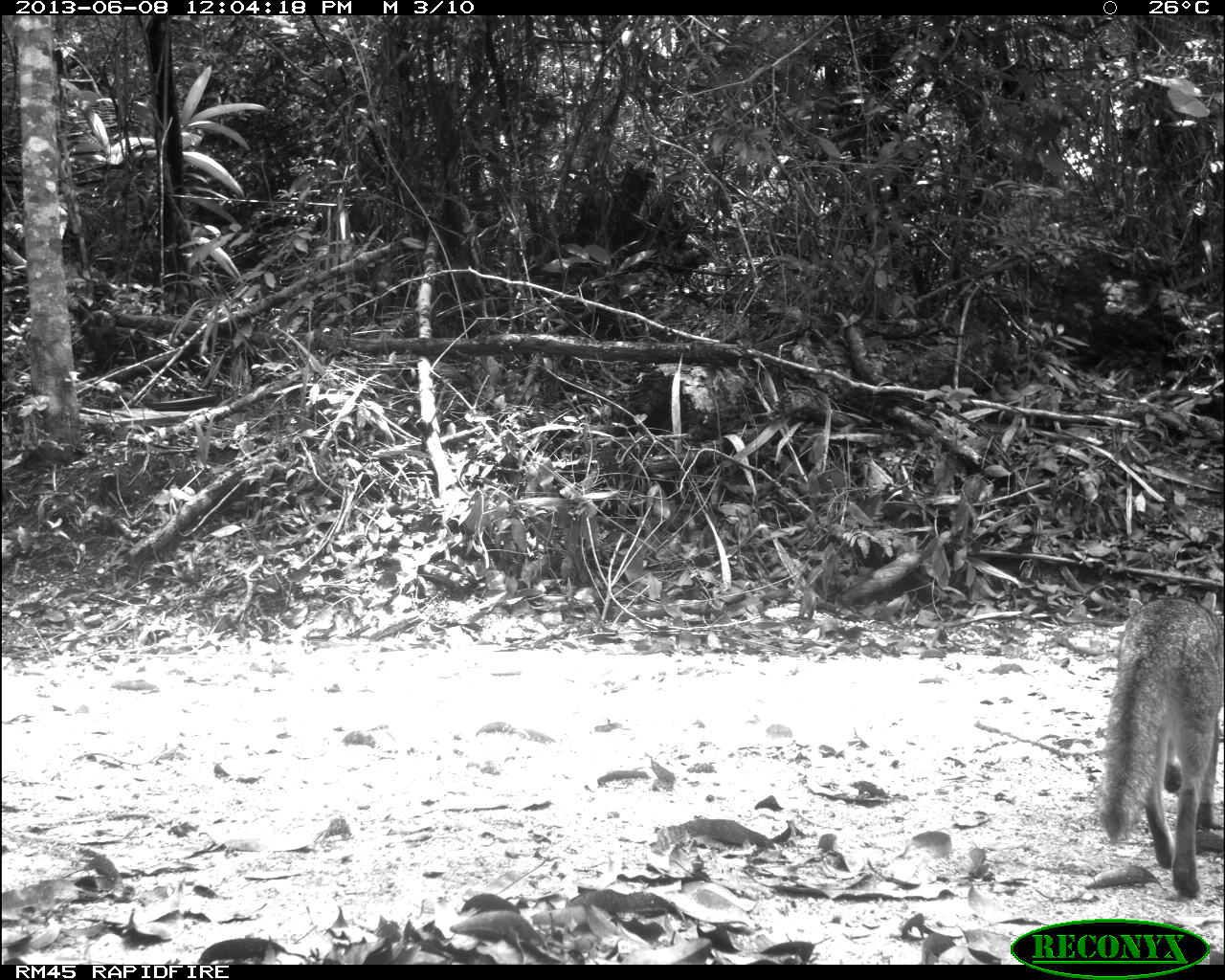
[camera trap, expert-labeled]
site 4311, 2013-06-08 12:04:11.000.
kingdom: Animalia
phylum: Chordata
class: Mammalia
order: Carnivora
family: Canidae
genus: Urocyon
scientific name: Urocyon cinereoargenteus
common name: gray fox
Urocyon cinereoargenteus (gray fox), count 1.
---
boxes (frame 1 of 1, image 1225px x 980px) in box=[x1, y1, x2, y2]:
urocyon cinereoargenteus: box=[1092, 590, 1222, 898]